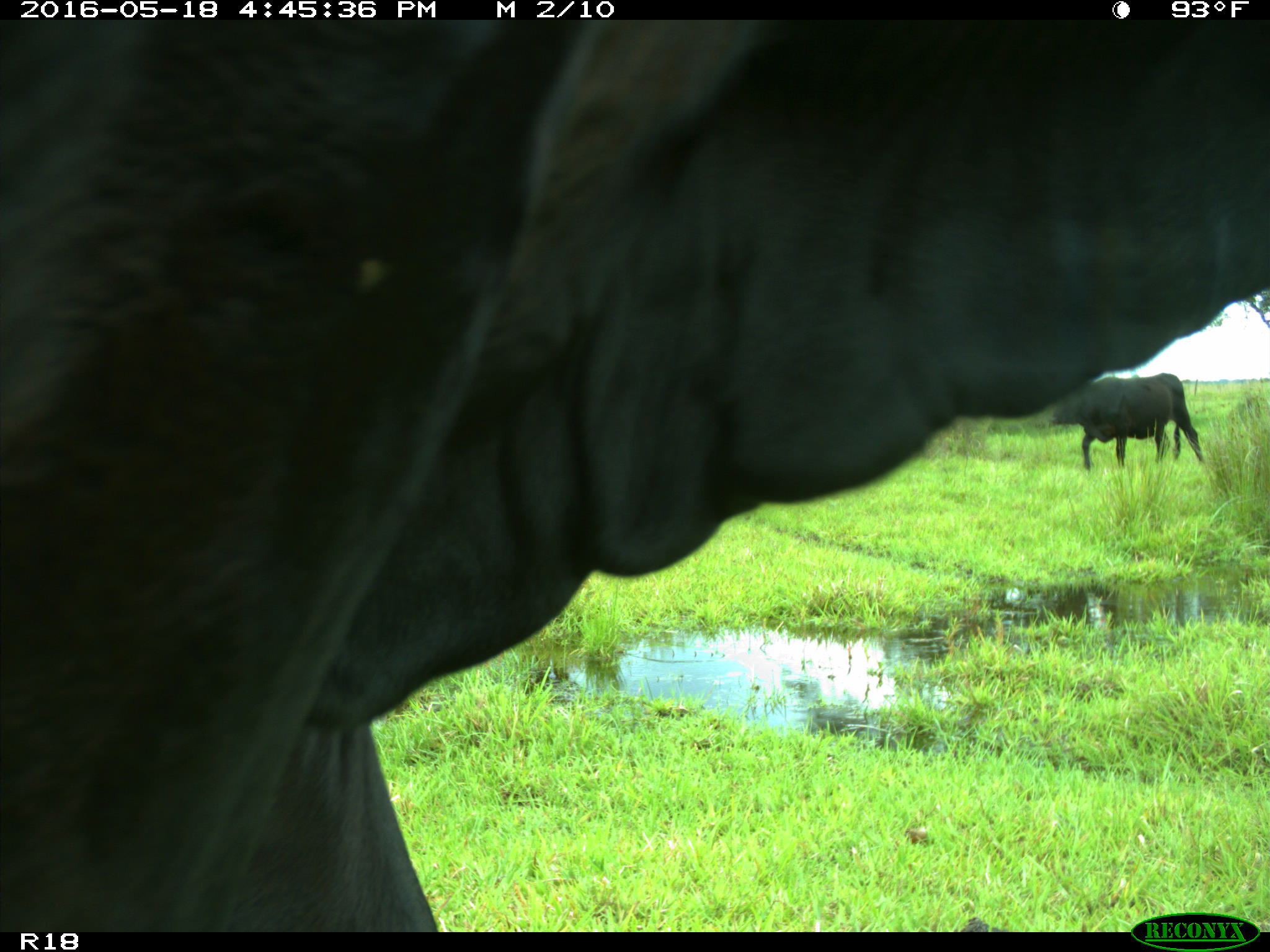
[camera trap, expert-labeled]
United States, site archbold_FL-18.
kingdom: Animalia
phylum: Chordata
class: Mammalia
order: Artiodactyla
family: Bovidae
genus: Bos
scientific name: Bos taurus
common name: domestic cow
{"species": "Bos taurus (domestic cow)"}